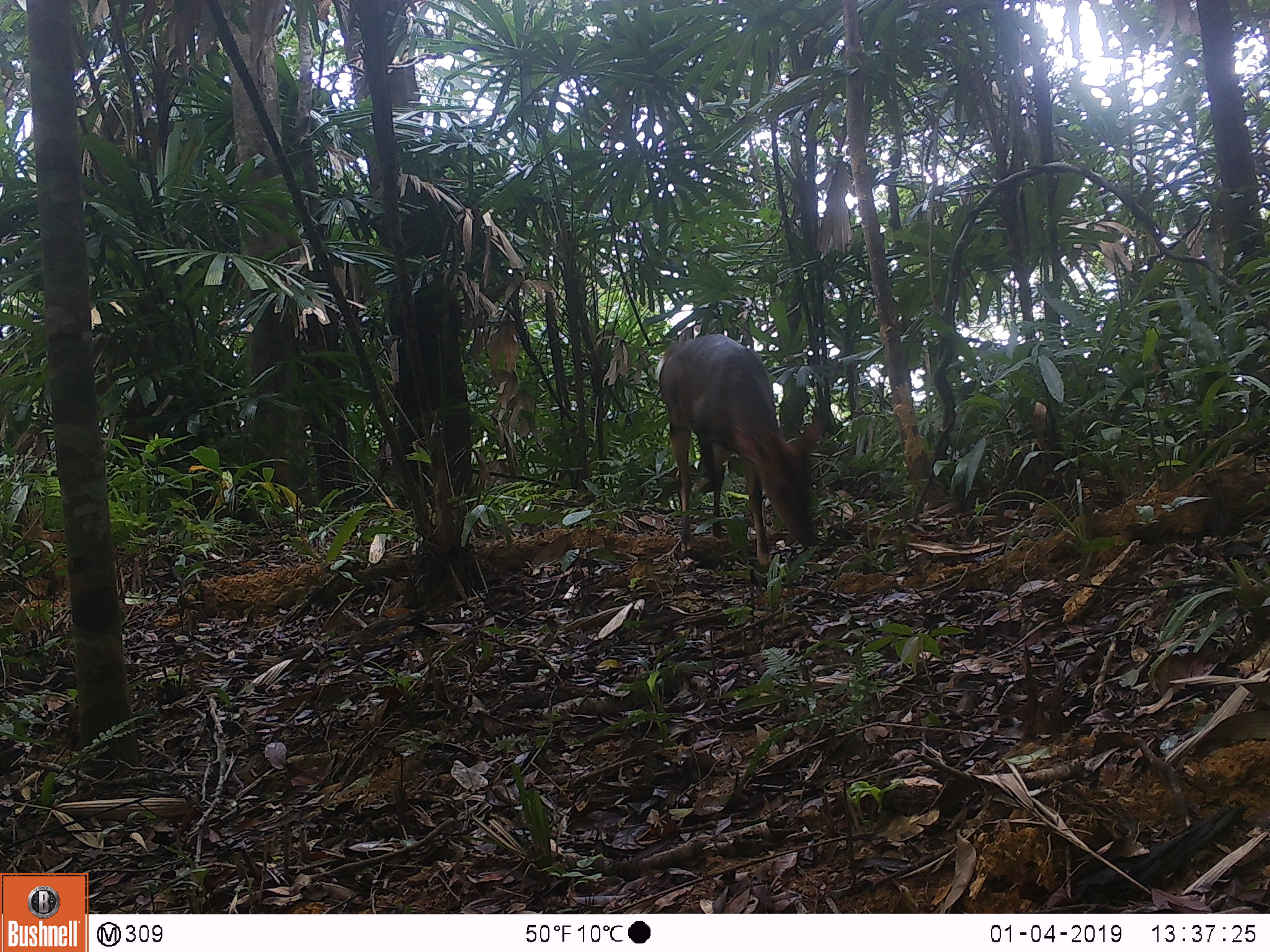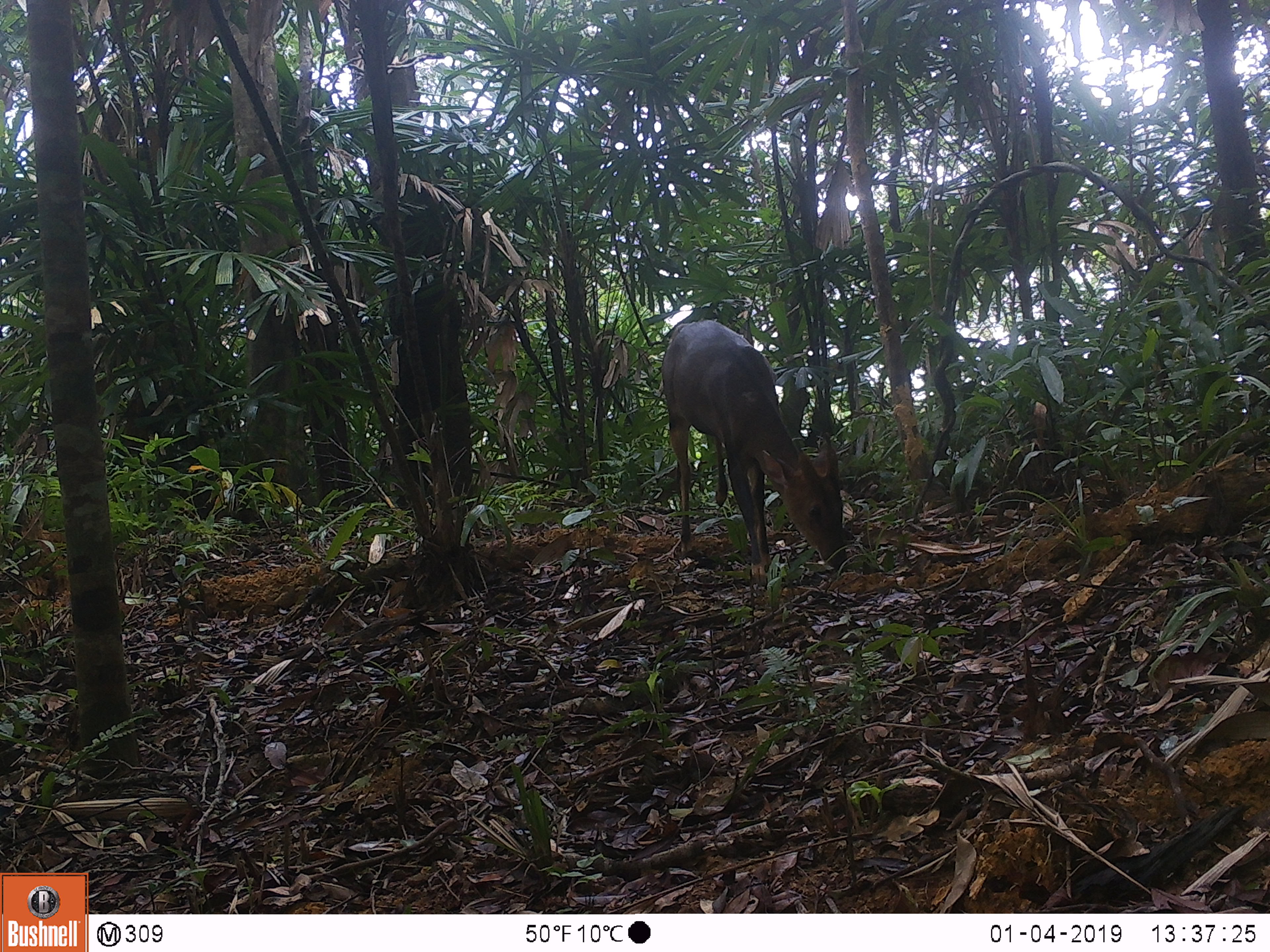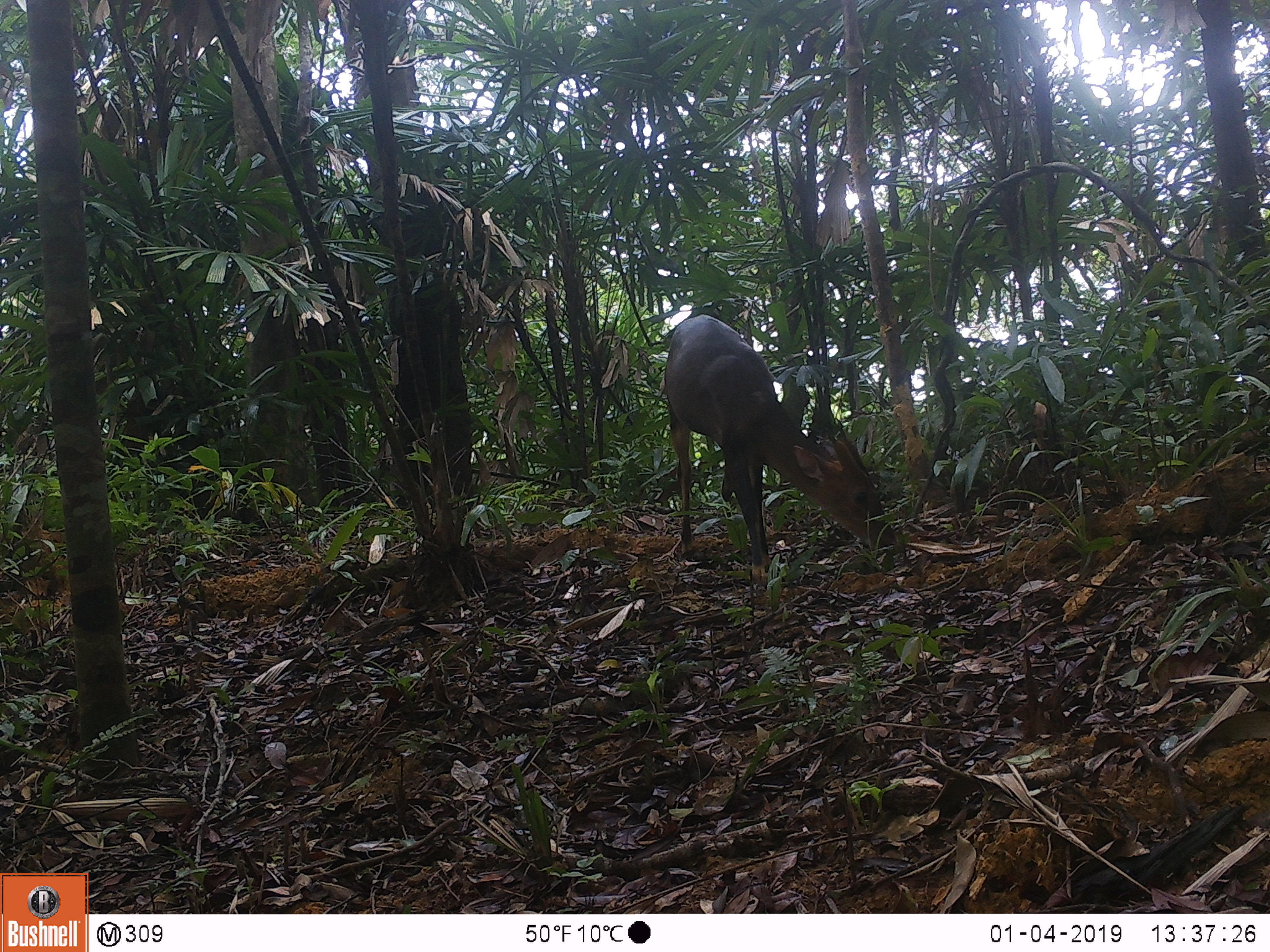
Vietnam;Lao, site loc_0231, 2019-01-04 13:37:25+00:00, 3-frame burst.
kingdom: Animalia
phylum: Chordata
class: Mammalia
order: Artiodactyla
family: Cervidae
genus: Muntiacus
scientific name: Muntiacus vuquangensis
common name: large-antlered muntjac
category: large antlered muntjac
Large antlered muntjac (large-antlered muntjac) (Muntiacus vuquangensis). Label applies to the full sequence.